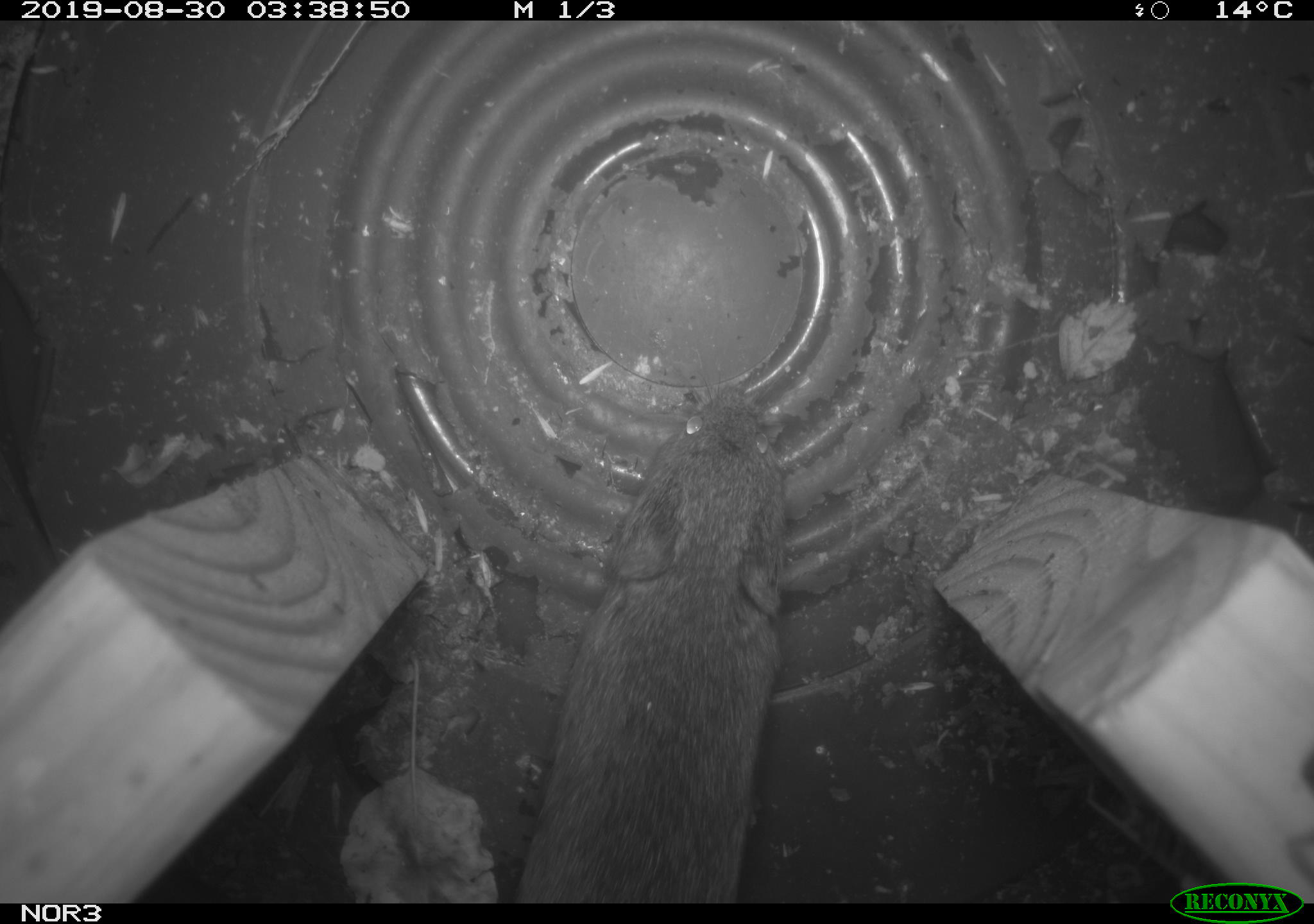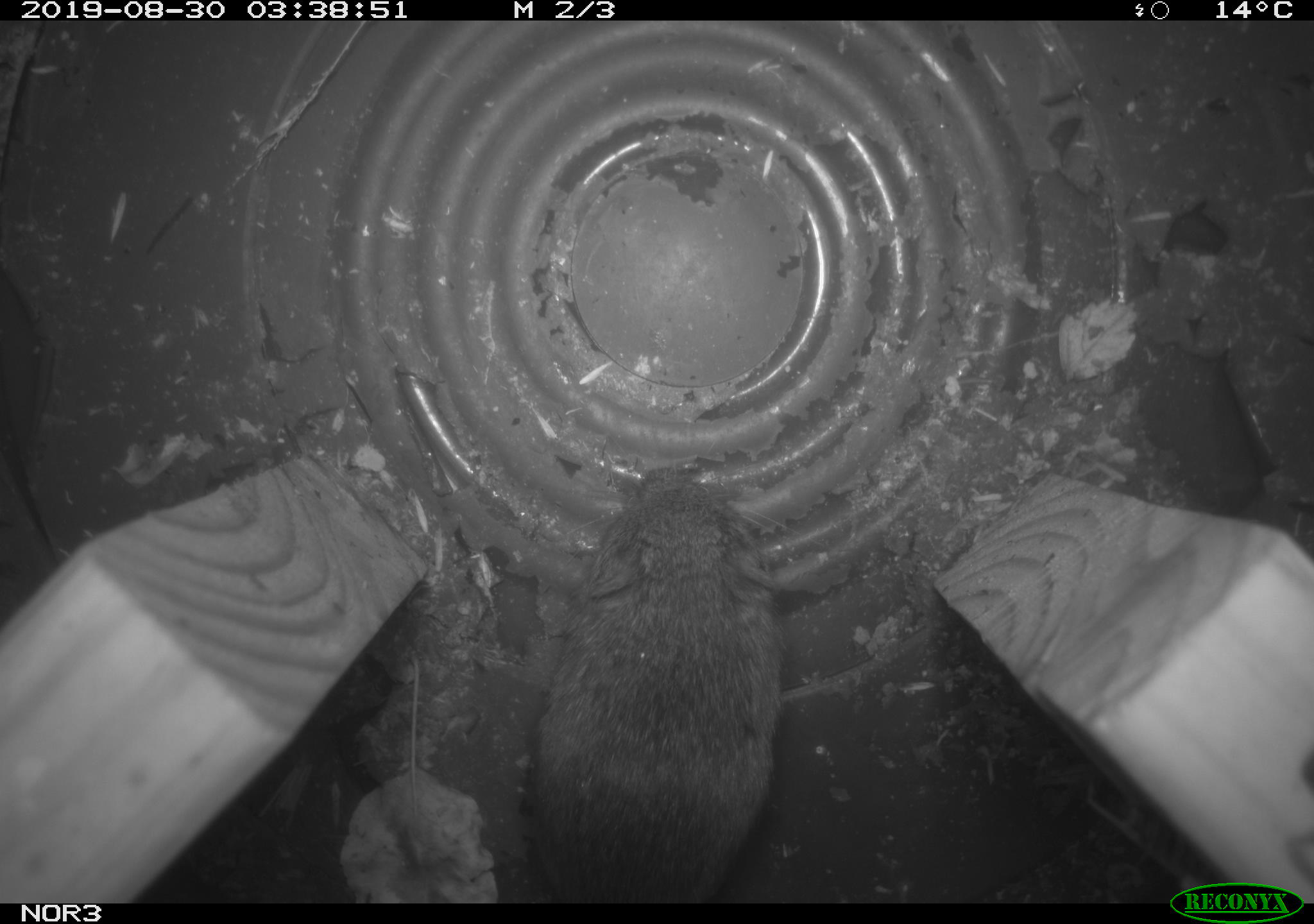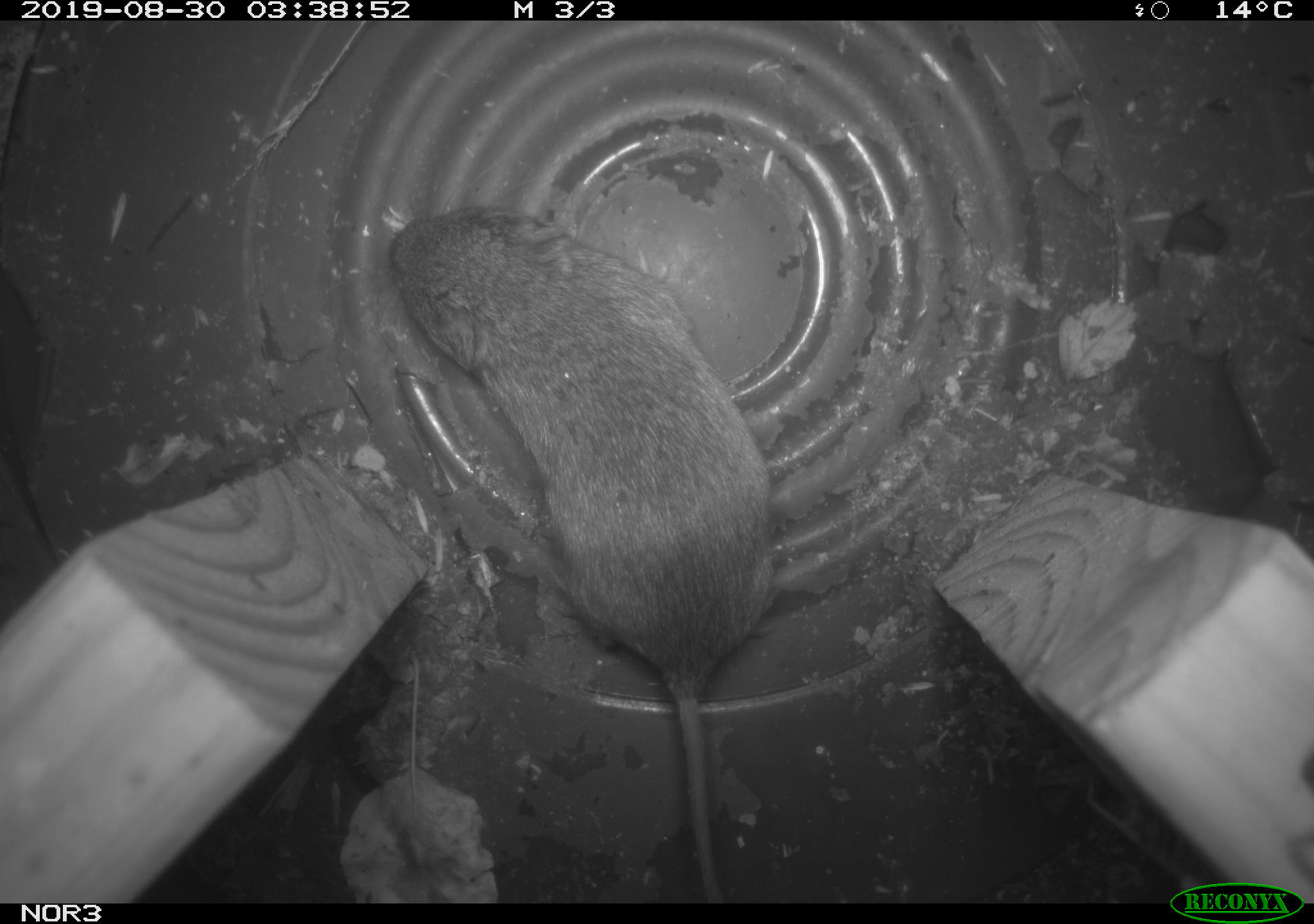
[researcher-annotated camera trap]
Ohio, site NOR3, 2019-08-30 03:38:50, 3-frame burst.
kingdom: Animalia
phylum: Chordata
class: Mammalia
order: Rodentia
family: Cricetidae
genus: Microtus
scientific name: Microtus pennsylvanicus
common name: meadow vole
Meadow vole (Microtus pennsylvanicus).